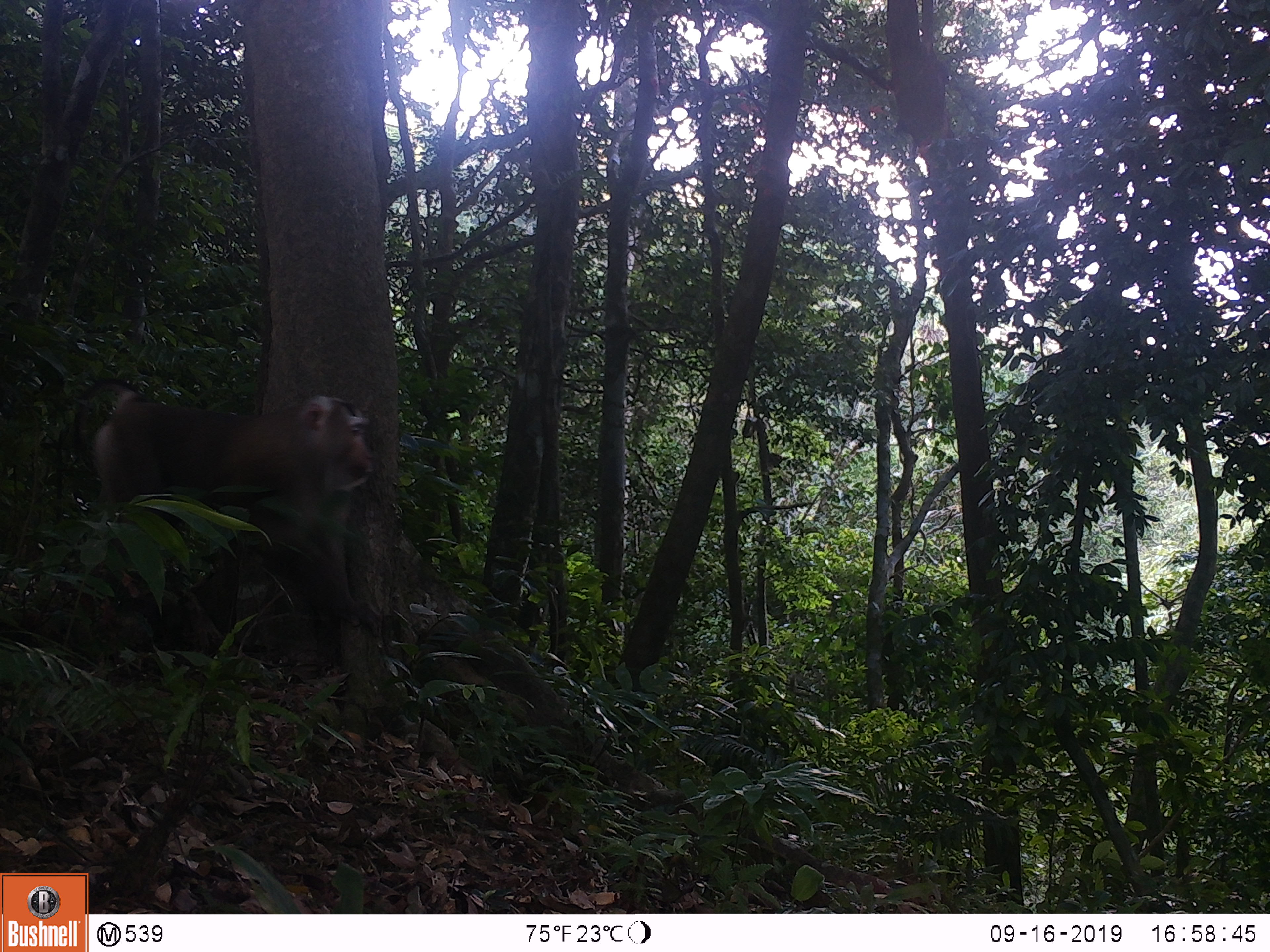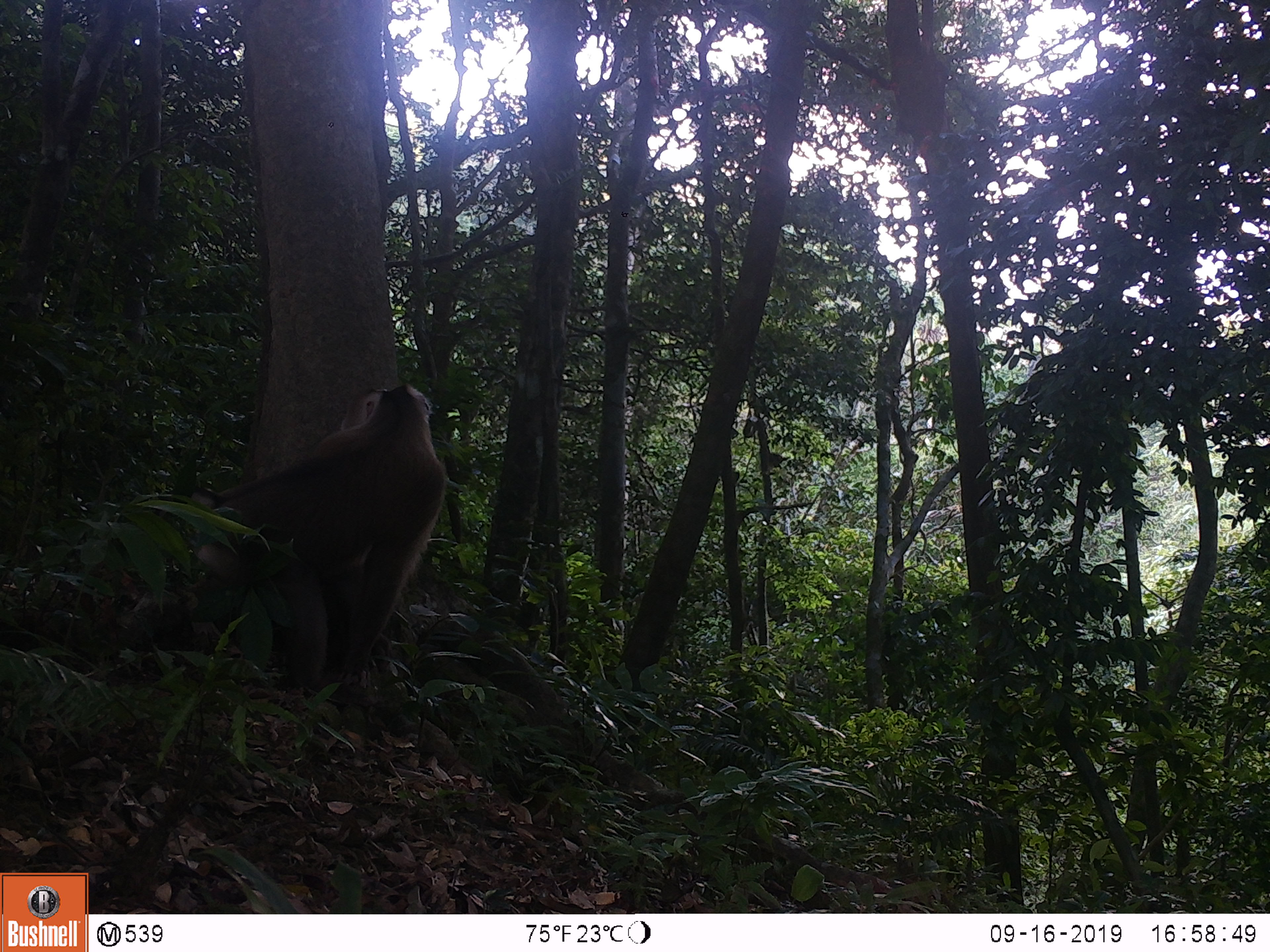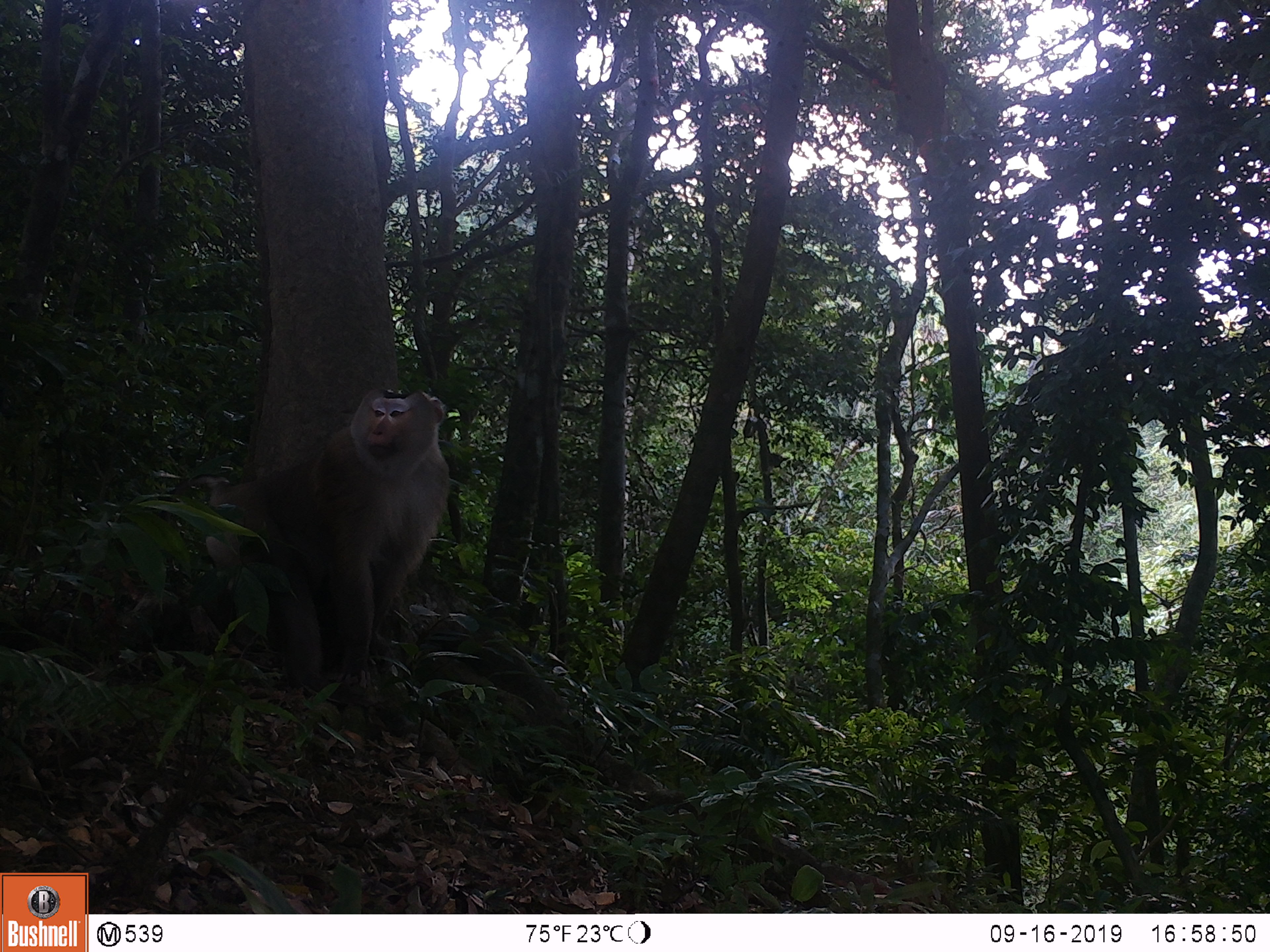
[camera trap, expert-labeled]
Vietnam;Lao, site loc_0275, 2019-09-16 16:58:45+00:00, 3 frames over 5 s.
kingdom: Animalia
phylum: Chordata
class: Mammalia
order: Primates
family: Cercopithecidae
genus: Macaca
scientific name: Macaca nemestrina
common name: pig-tailed macaque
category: pig tailed macaque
Pig tailed macaque (pig-tailed macaque) (Macaca nemestrina). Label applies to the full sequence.